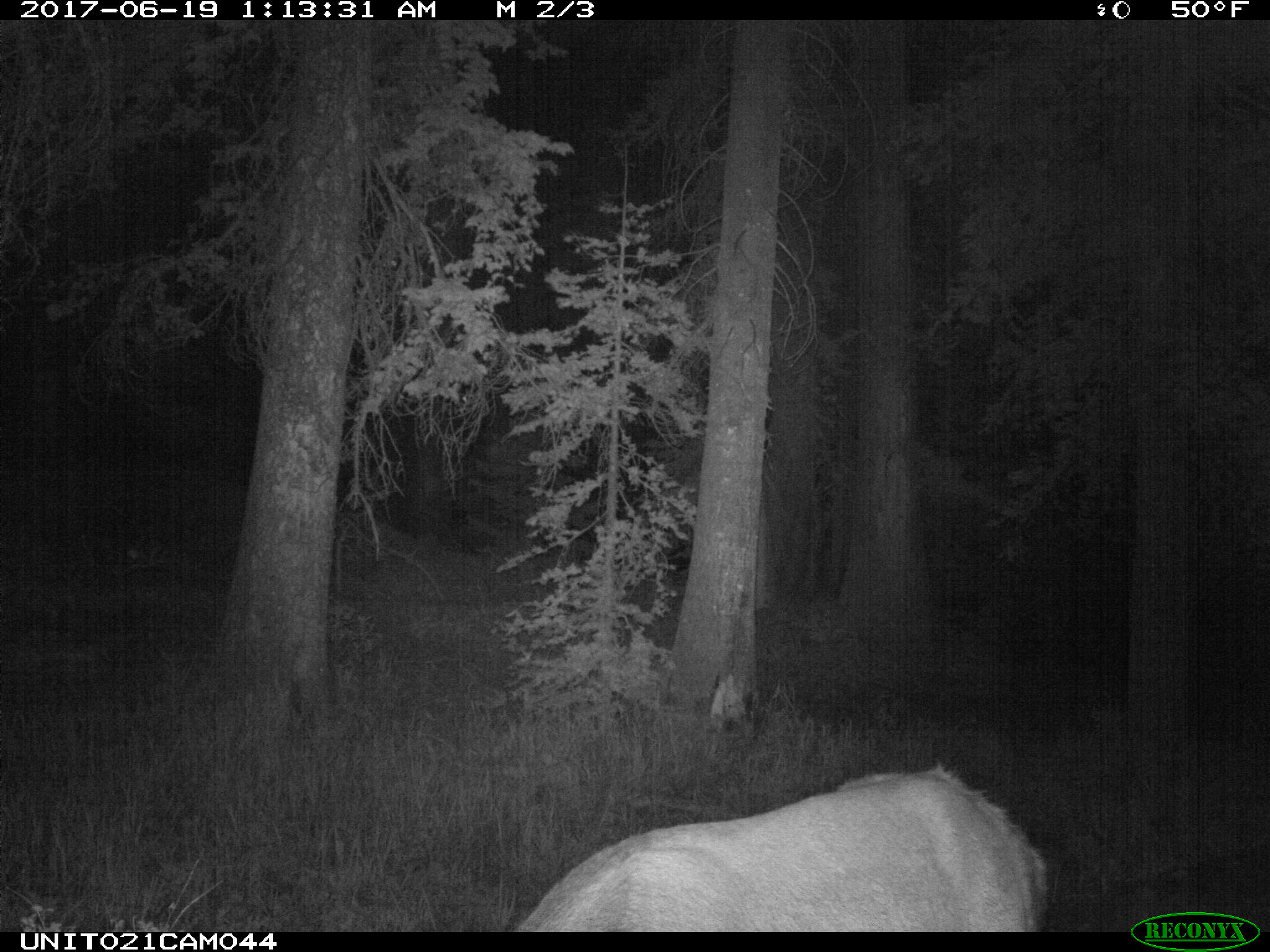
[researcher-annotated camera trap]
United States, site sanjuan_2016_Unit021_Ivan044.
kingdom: Animalia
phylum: Chordata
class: Mammalia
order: Artiodactyla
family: Cervidae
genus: Cervus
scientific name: Cervus elaphus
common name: red deer